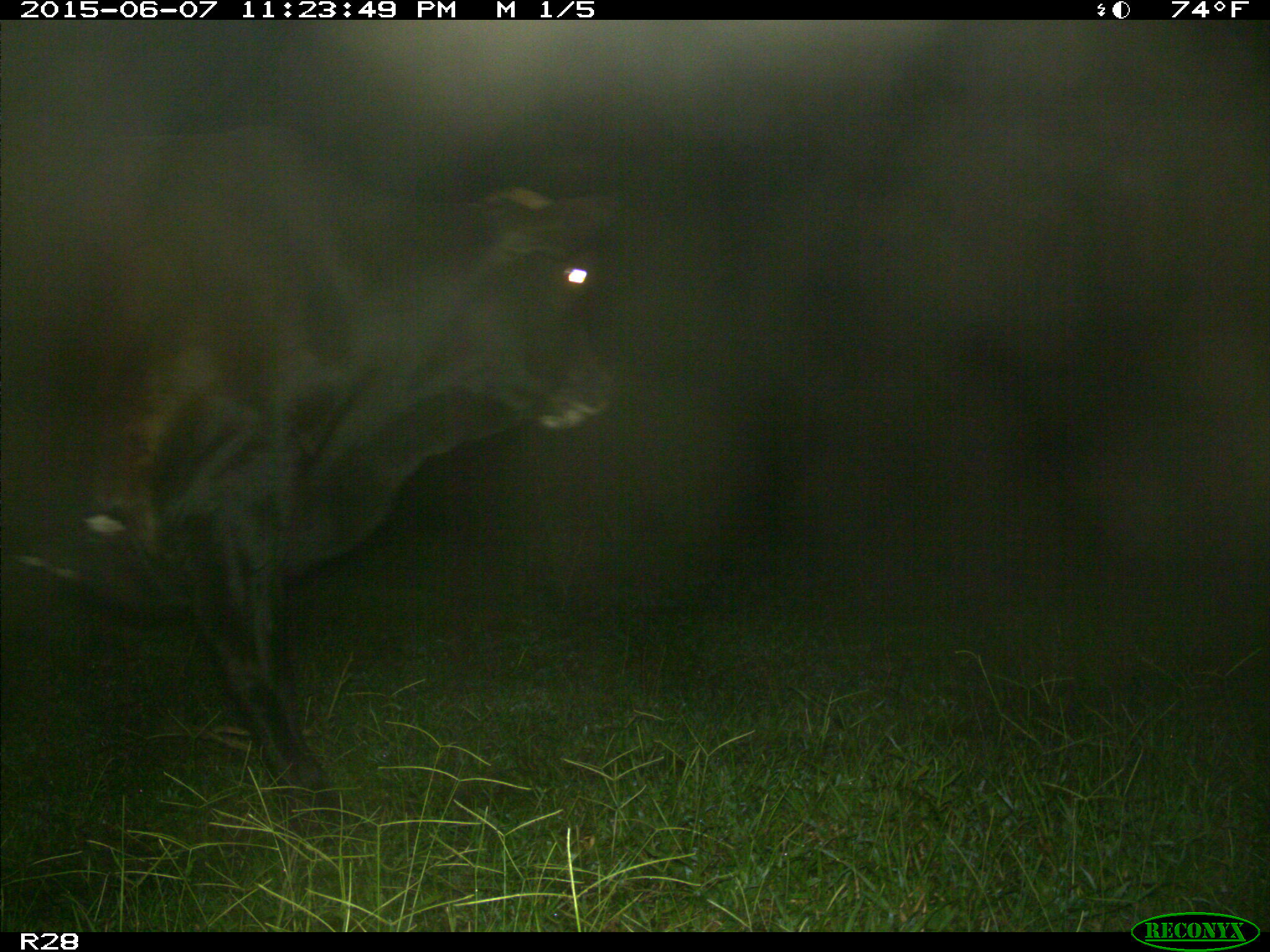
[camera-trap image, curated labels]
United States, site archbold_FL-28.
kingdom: Animalia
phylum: Chordata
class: Mammalia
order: Artiodactyla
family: Bovidae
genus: Bos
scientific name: Bos taurus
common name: domestic cow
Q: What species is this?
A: Bos taurus (domestic cow).